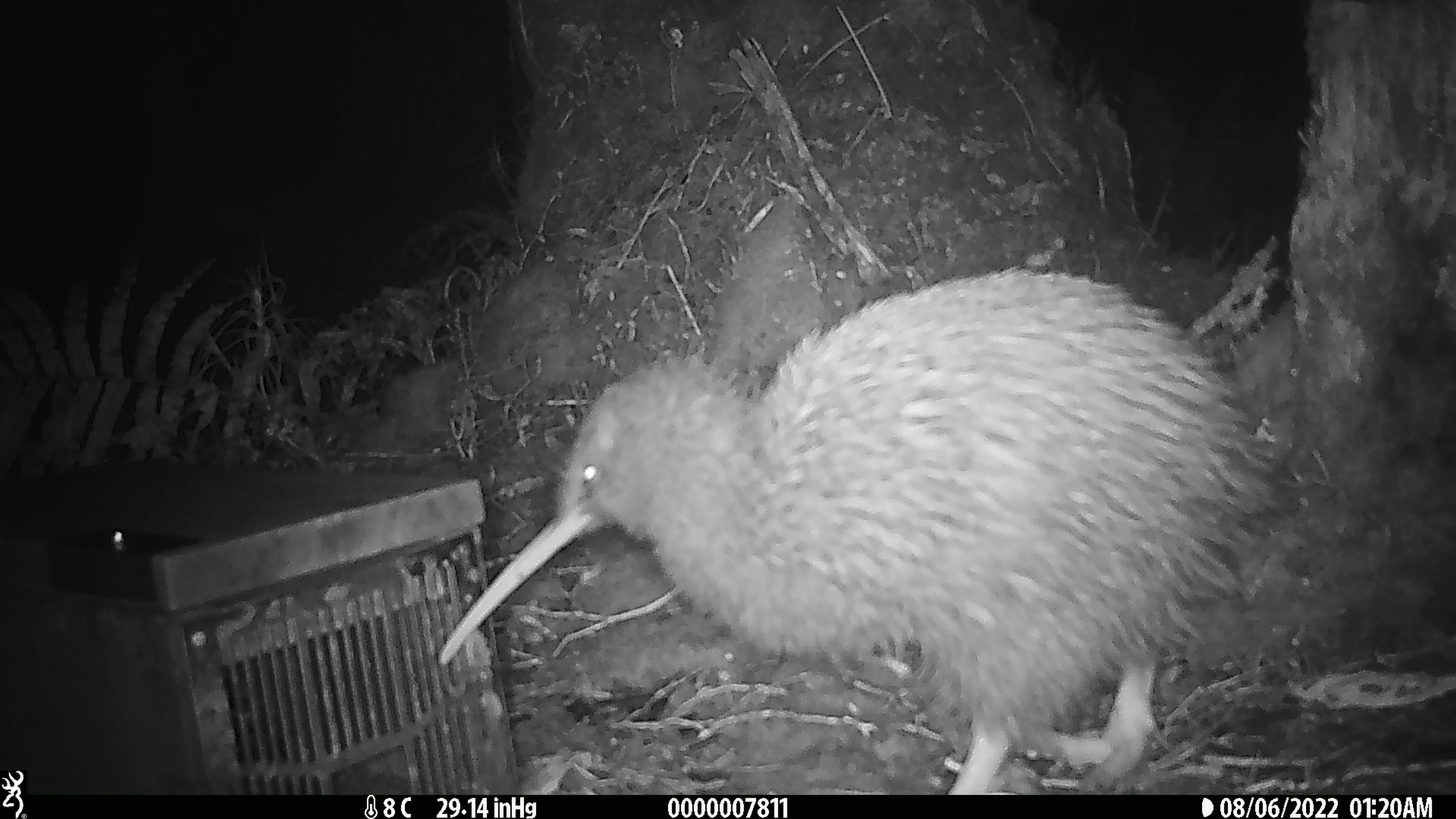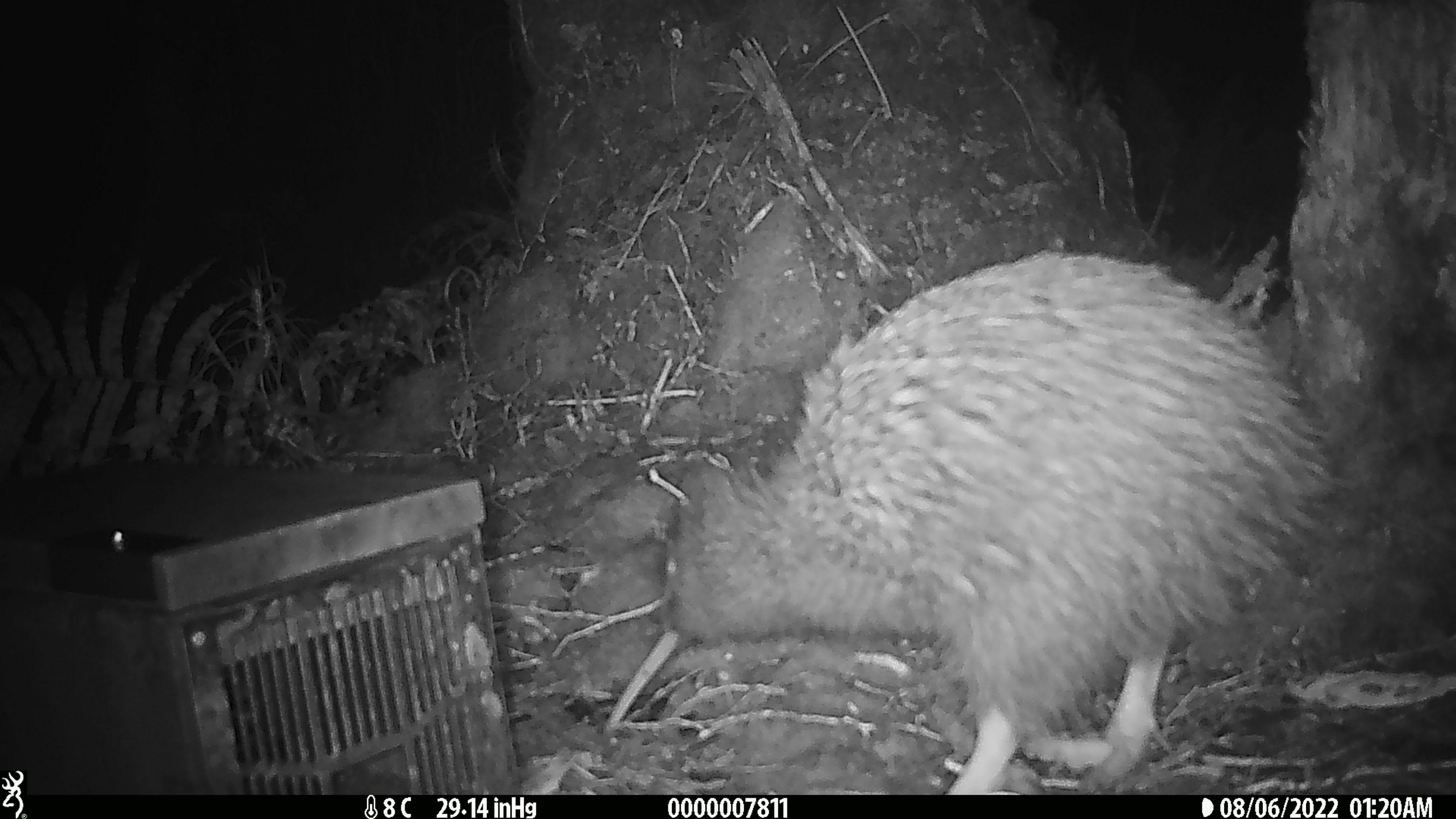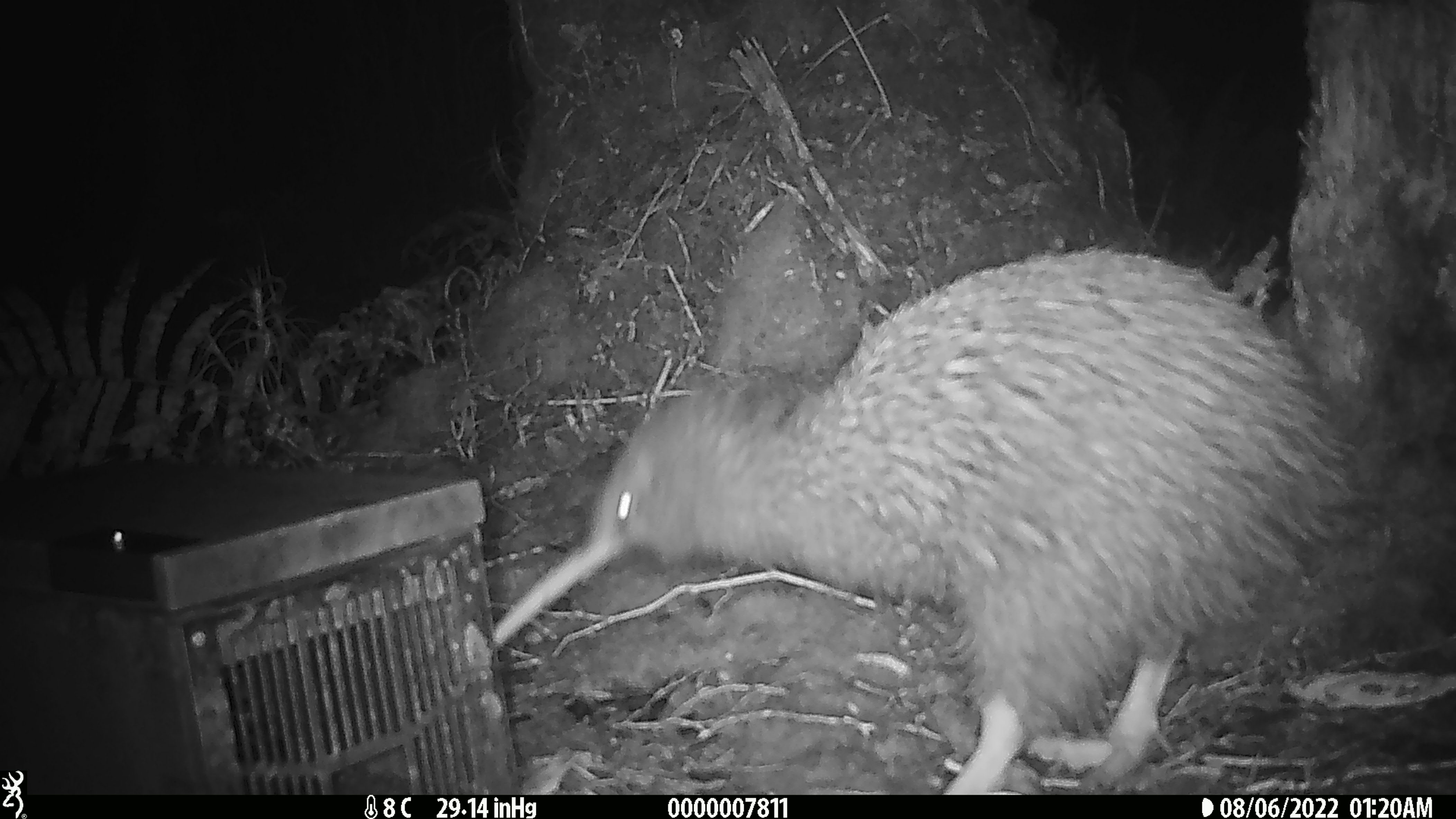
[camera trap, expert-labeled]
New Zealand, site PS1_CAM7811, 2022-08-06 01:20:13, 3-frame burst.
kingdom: Animalia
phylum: Chordata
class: Aves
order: Apterygiformes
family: Apterygidae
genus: Apteryx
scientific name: Apteryx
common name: kiwi